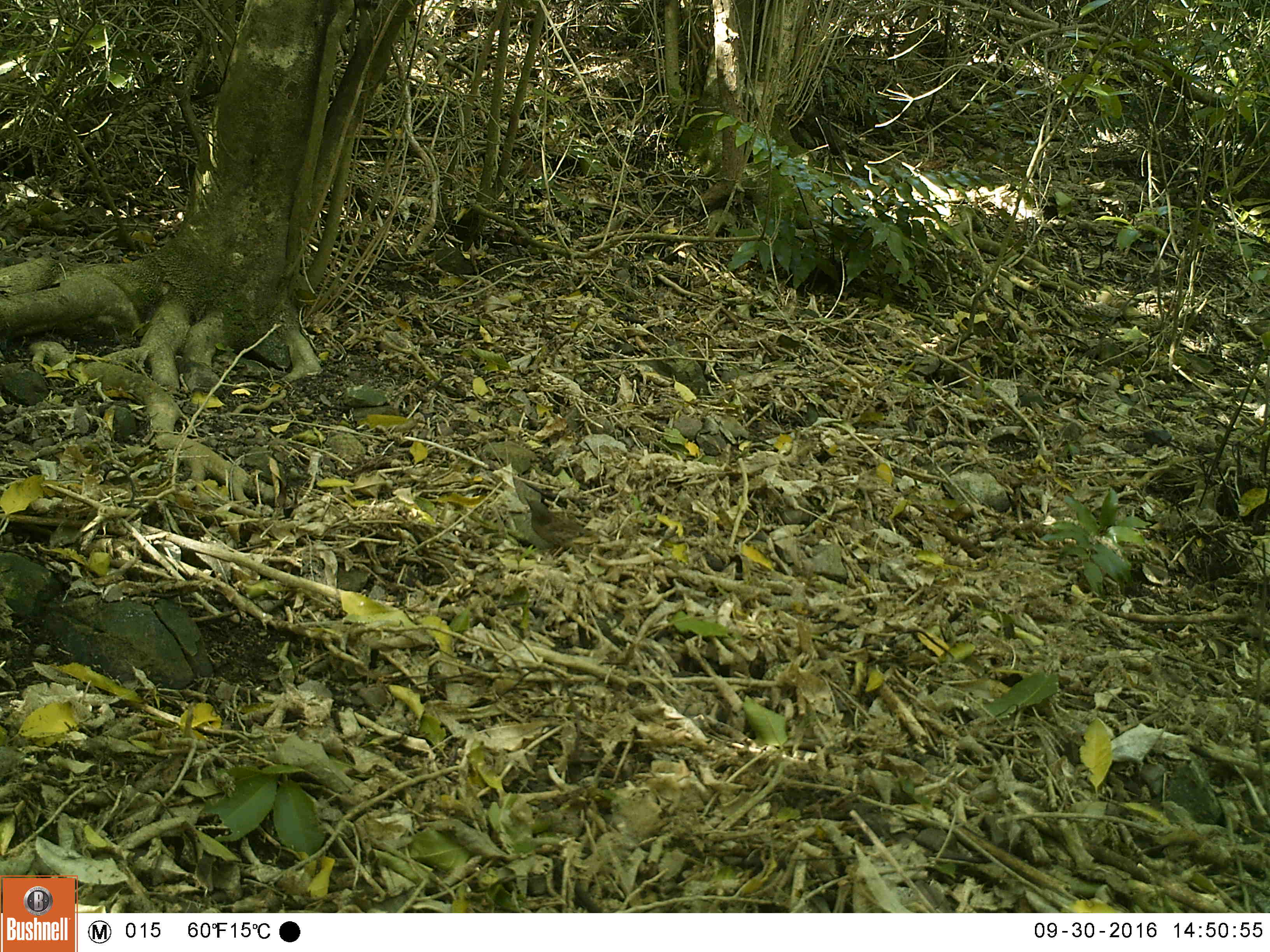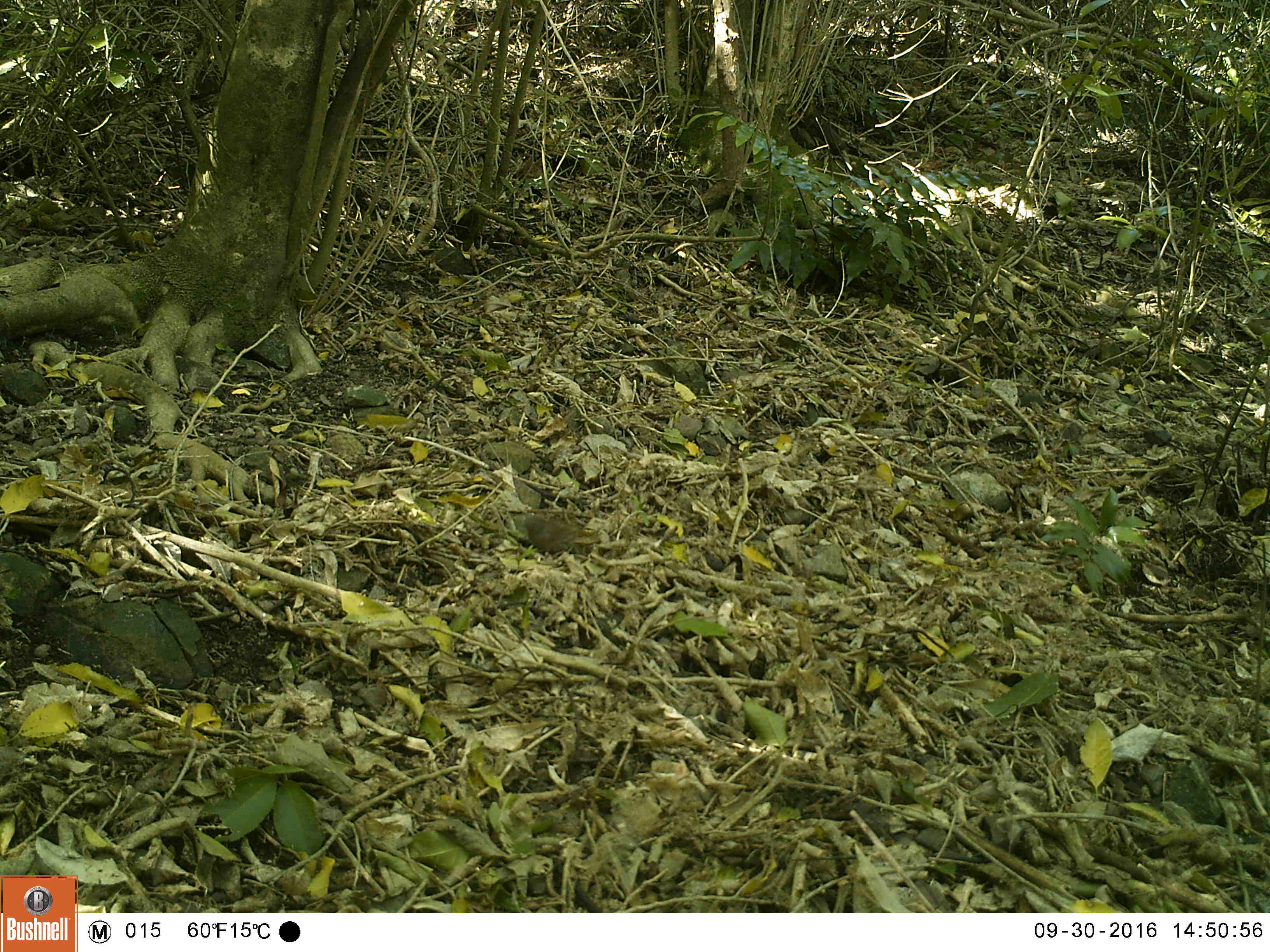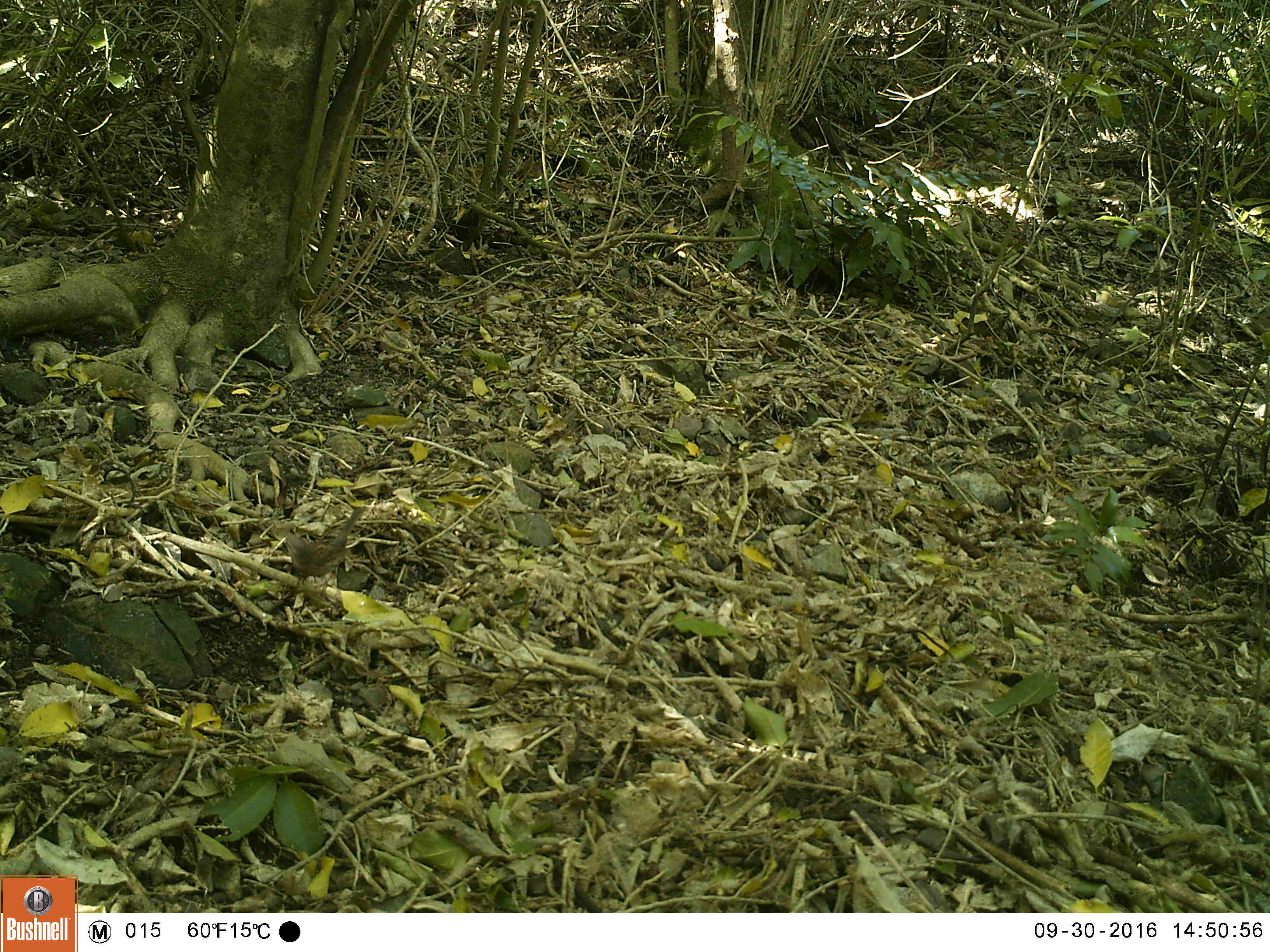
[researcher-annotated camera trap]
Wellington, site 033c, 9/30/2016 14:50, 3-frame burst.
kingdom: Animalia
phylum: Chordata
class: Aves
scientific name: Aves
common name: bird